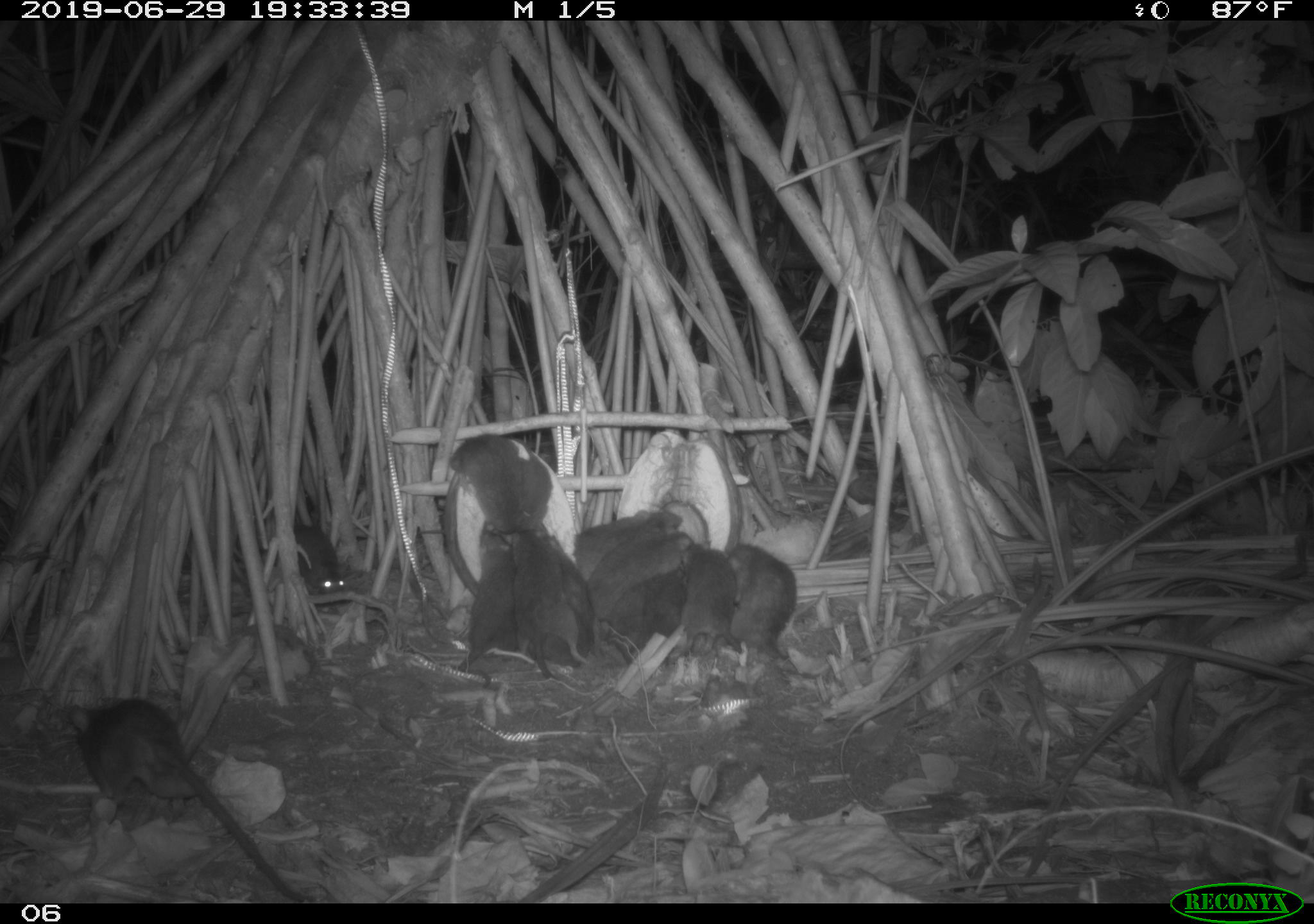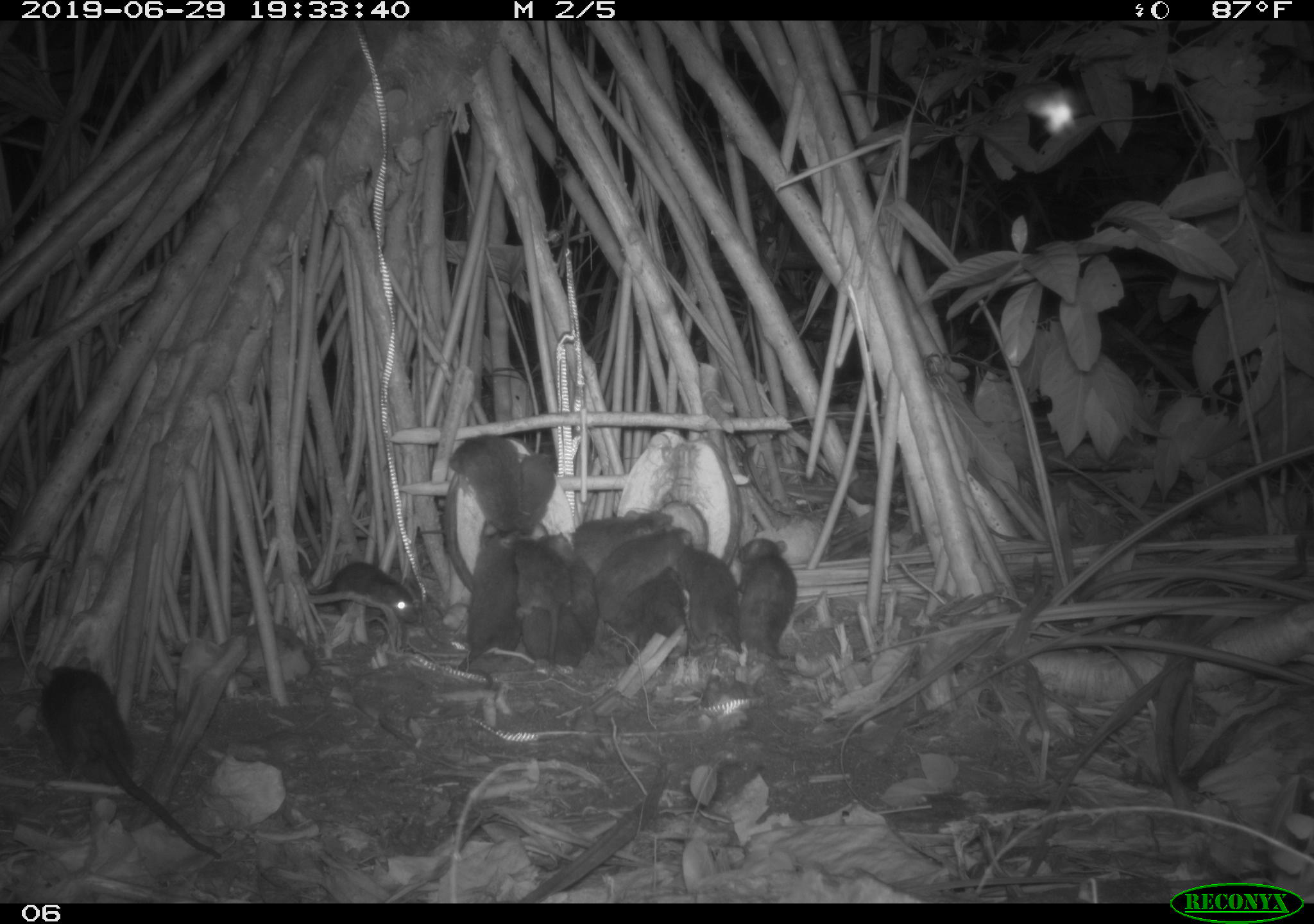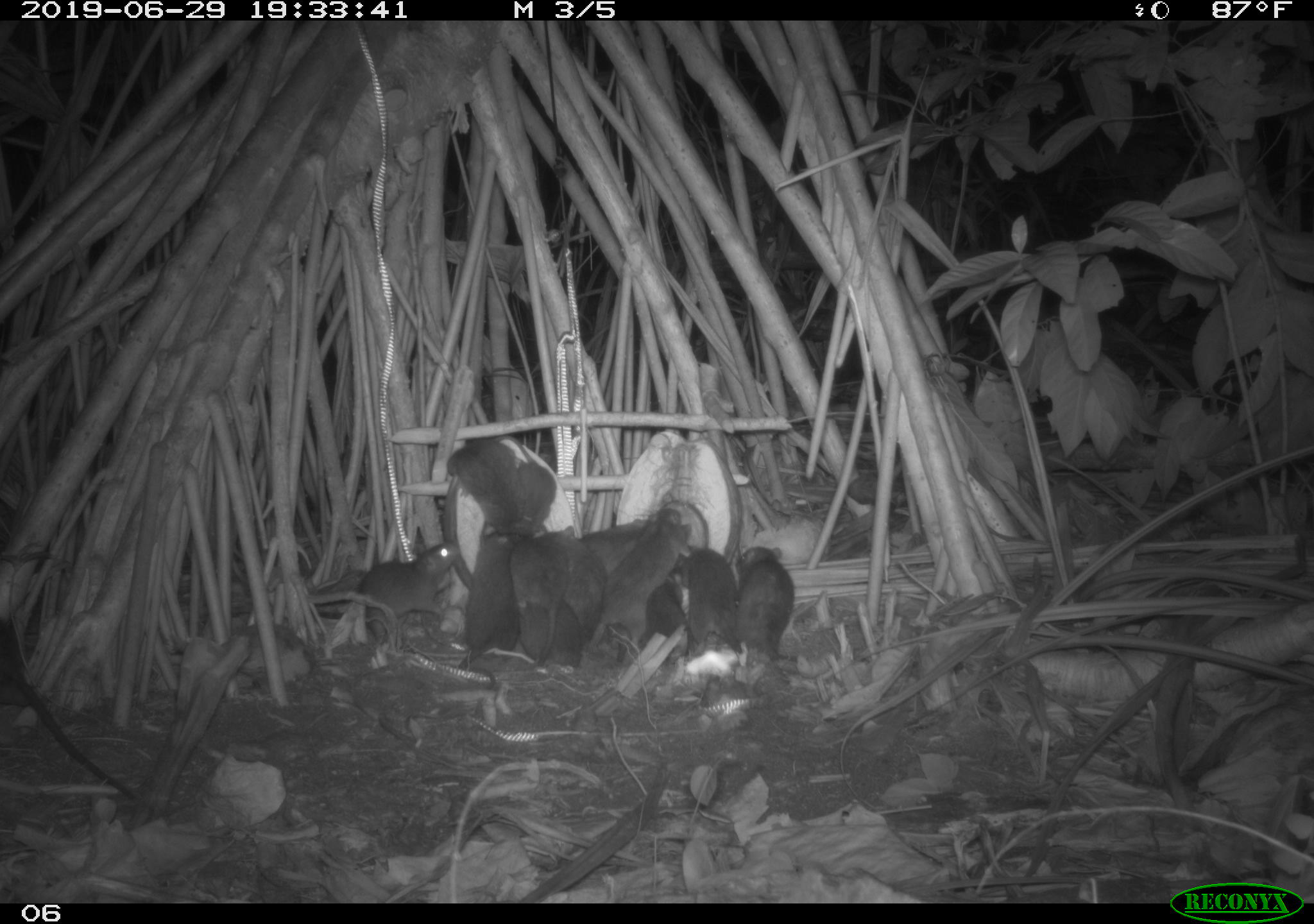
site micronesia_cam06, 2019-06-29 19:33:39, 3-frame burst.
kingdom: Animalia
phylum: Chordata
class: Mammalia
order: Rodentia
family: Muridae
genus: Rattus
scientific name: Rattus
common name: rat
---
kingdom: Animalia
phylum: Arthropoda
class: Insecta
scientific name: Insecta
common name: insect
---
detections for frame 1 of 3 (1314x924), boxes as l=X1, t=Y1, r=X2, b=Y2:
rat: l=63, t=694, r=307, b=903; l=491, t=522, r=587, b=679; l=444, t=429, r=556, b=549; l=457, t=514, r=517, b=696; l=721, t=537, r=798, b=667; l=534, t=529, r=601, b=665; l=585, t=531, r=694, b=613; l=673, t=540, r=742, b=663; l=571, t=507, r=686, b=570; l=278, t=512, r=350, b=603; l=603, t=574, r=661, b=649; l=644, t=565, r=692, b=644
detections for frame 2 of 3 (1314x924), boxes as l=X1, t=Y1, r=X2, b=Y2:
insect: l=1020, t=76, r=1089, b=140
rat: l=28, t=641, r=230, b=873; l=600, t=512, r=686, b=638; l=731, t=531, r=809, b=669; l=444, t=420, r=525, b=545; l=454, t=527, r=517, b=680; l=305, t=555, r=420, b=629; l=676, t=532, r=745, b=655; l=579, t=501, r=670, b=587; l=562, t=545, r=622, b=662; l=511, t=597, r=587, b=681; l=626, t=558, r=692, b=649; l=510, t=527, r=574, b=612; l=516, t=443, r=564, b=546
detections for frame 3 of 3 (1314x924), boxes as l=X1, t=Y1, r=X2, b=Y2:
rat: l=323, t=534, r=463, b=647; l=595, t=504, r=683, b=661; l=457, t=521, r=517, b=693; l=445, t=434, r=526, b=552; l=680, t=542, r=748, b=664; l=737, t=537, r=800, b=667; l=553, t=524, r=606, b=642; l=505, t=433, r=561, b=539; l=514, t=599, r=592, b=672; l=507, t=523, r=572, b=607; l=638, t=570, r=692, b=670; l=577, t=515, r=649, b=572